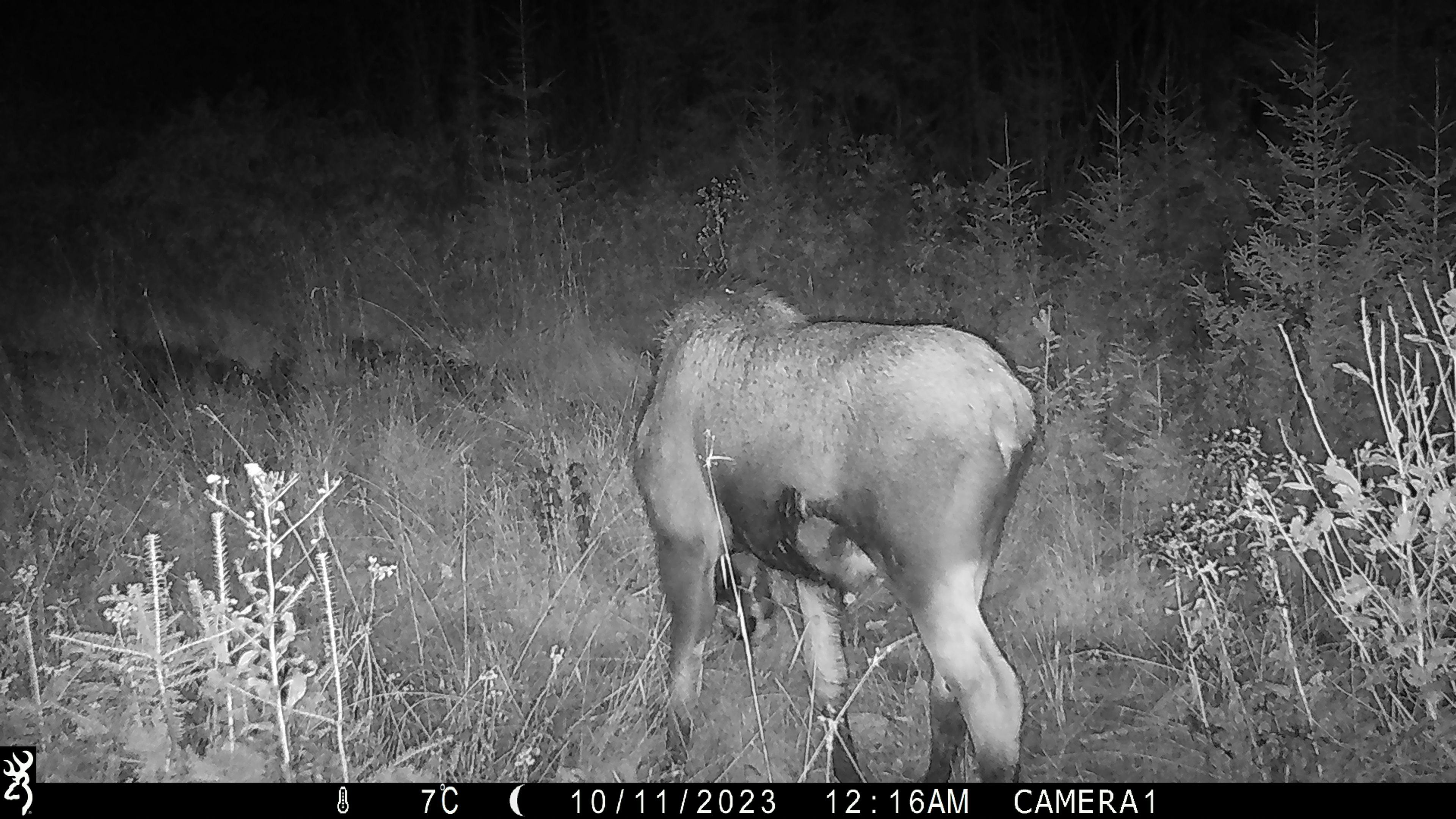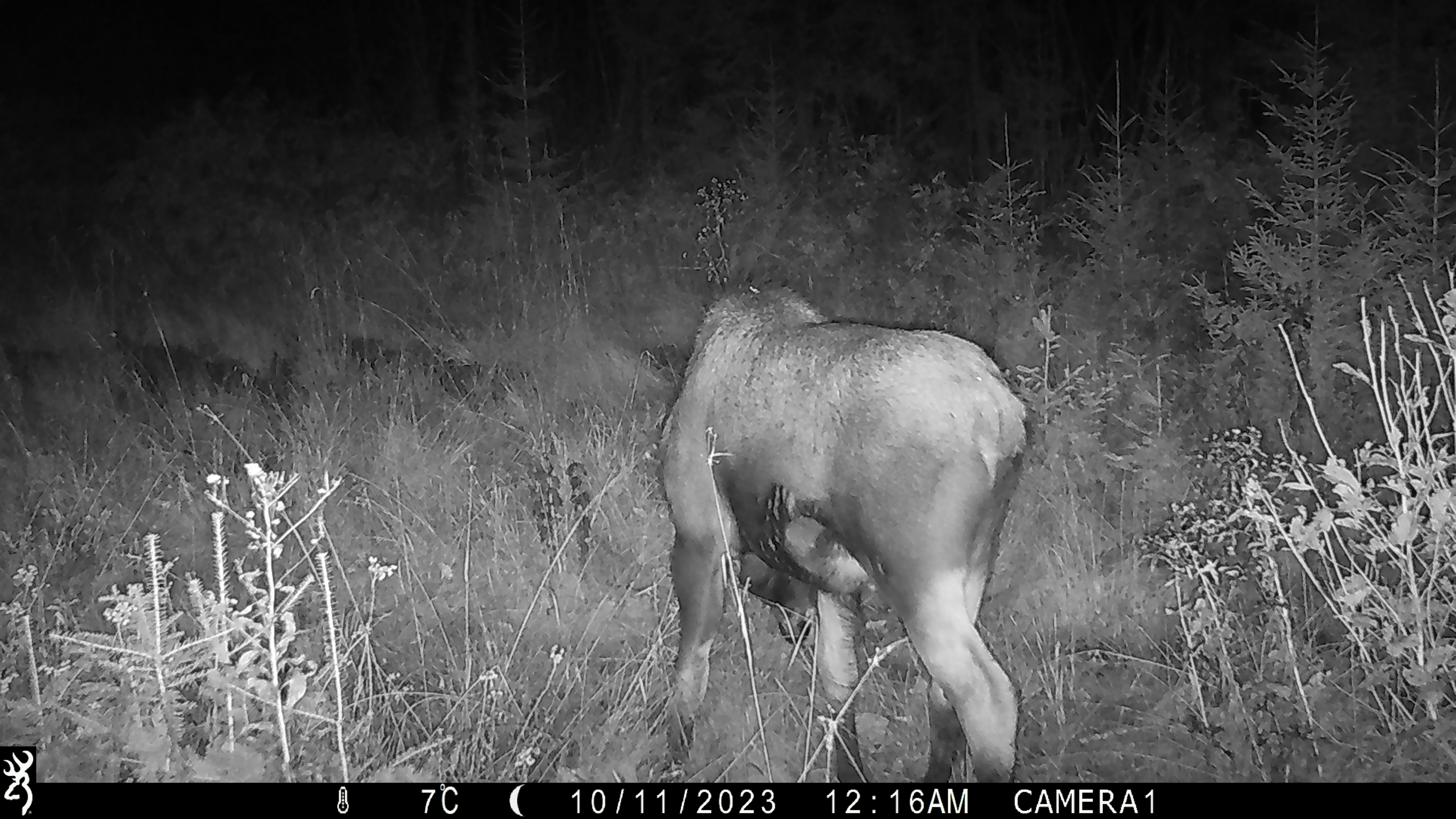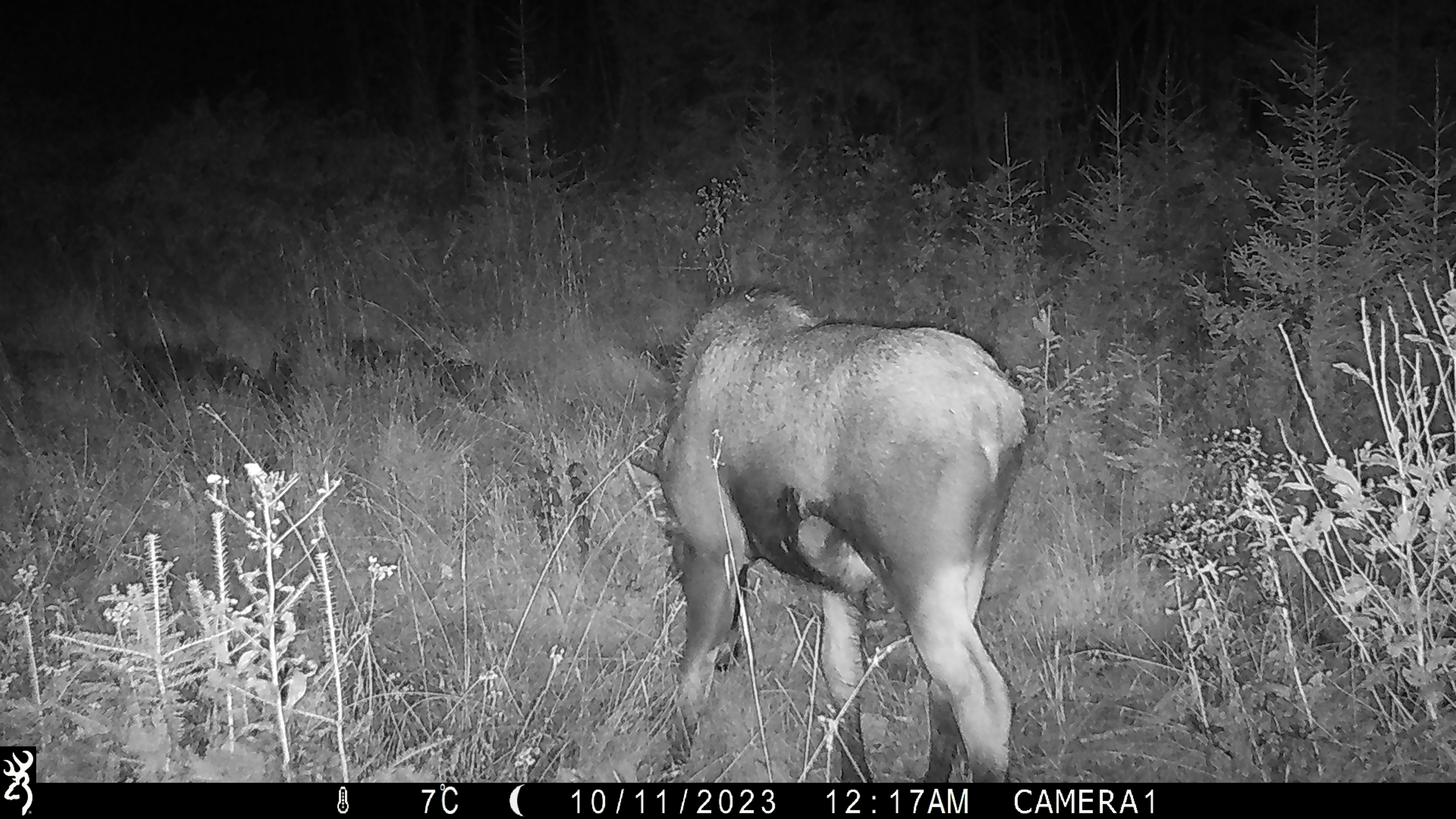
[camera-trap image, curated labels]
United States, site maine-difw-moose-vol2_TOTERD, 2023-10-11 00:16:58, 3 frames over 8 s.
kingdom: Animalia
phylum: Chordata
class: Mammalia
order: Artiodactyla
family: Cervidae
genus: Alces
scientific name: Alces alces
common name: moose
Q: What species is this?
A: Moose (Alces alces).